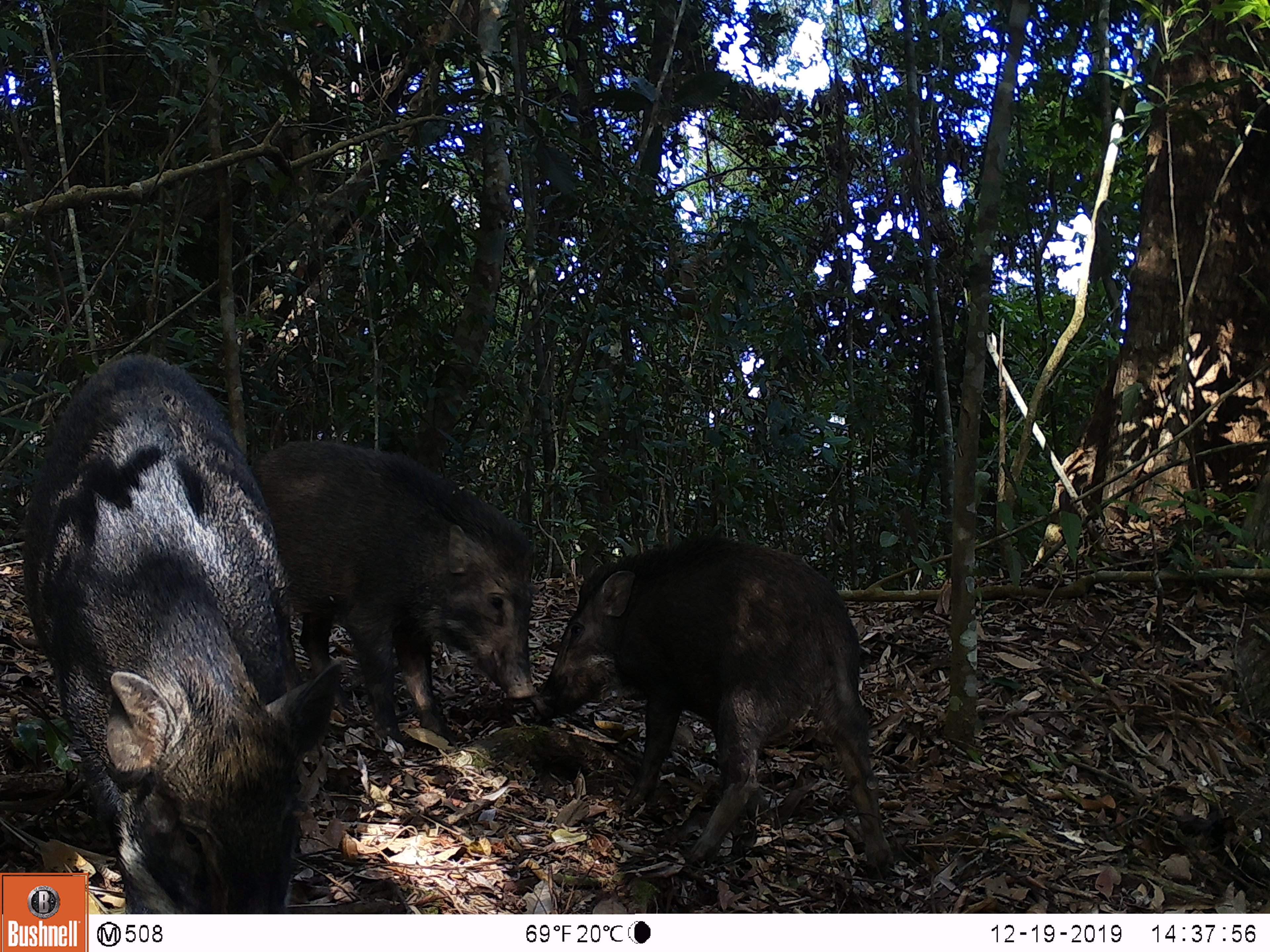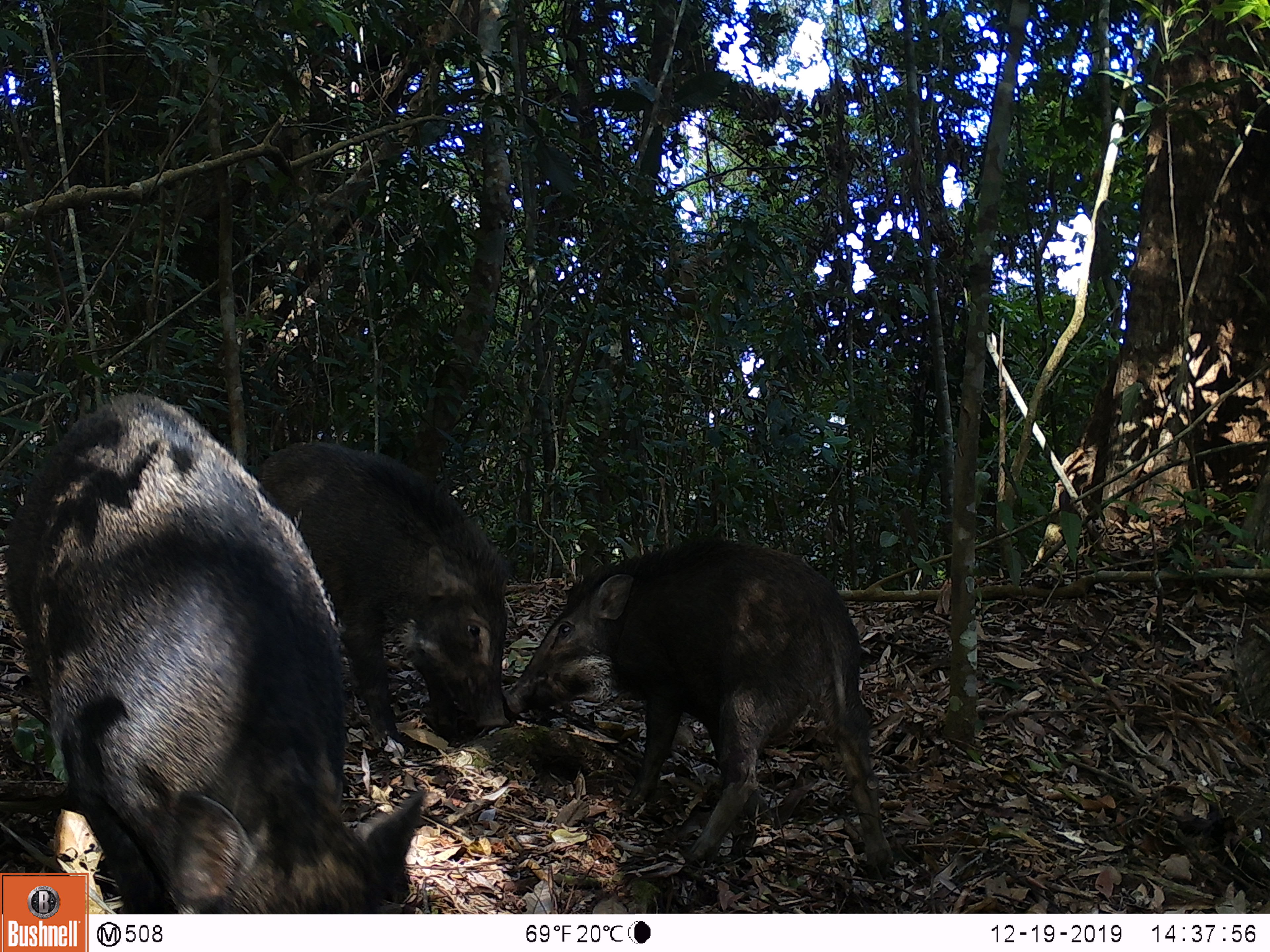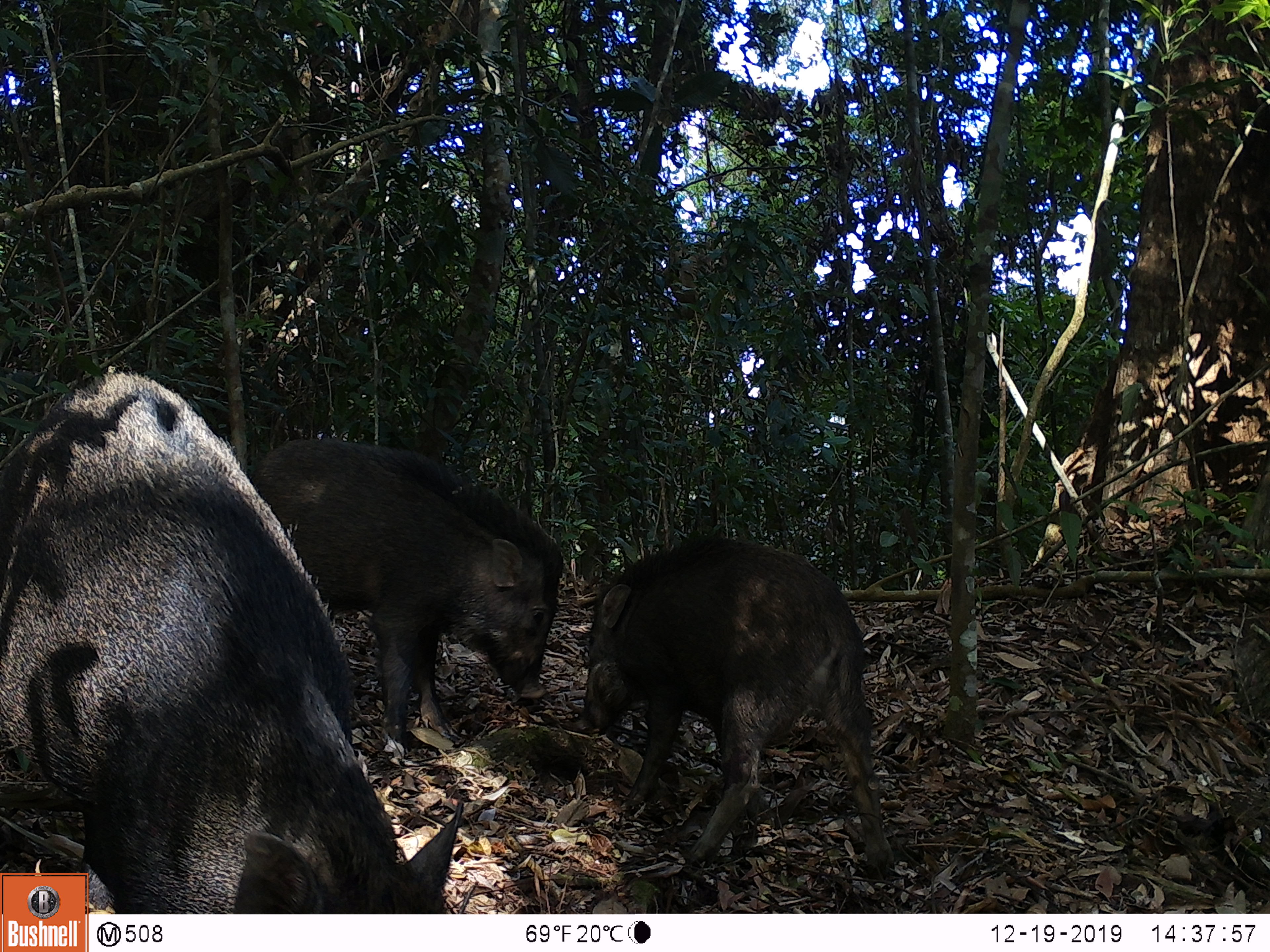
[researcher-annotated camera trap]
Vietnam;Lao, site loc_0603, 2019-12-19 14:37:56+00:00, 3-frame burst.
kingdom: Animalia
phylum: Chordata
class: Mammalia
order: Artiodactyla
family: Suidae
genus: Sus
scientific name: Sus scrofa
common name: eurasian wild pig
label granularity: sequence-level